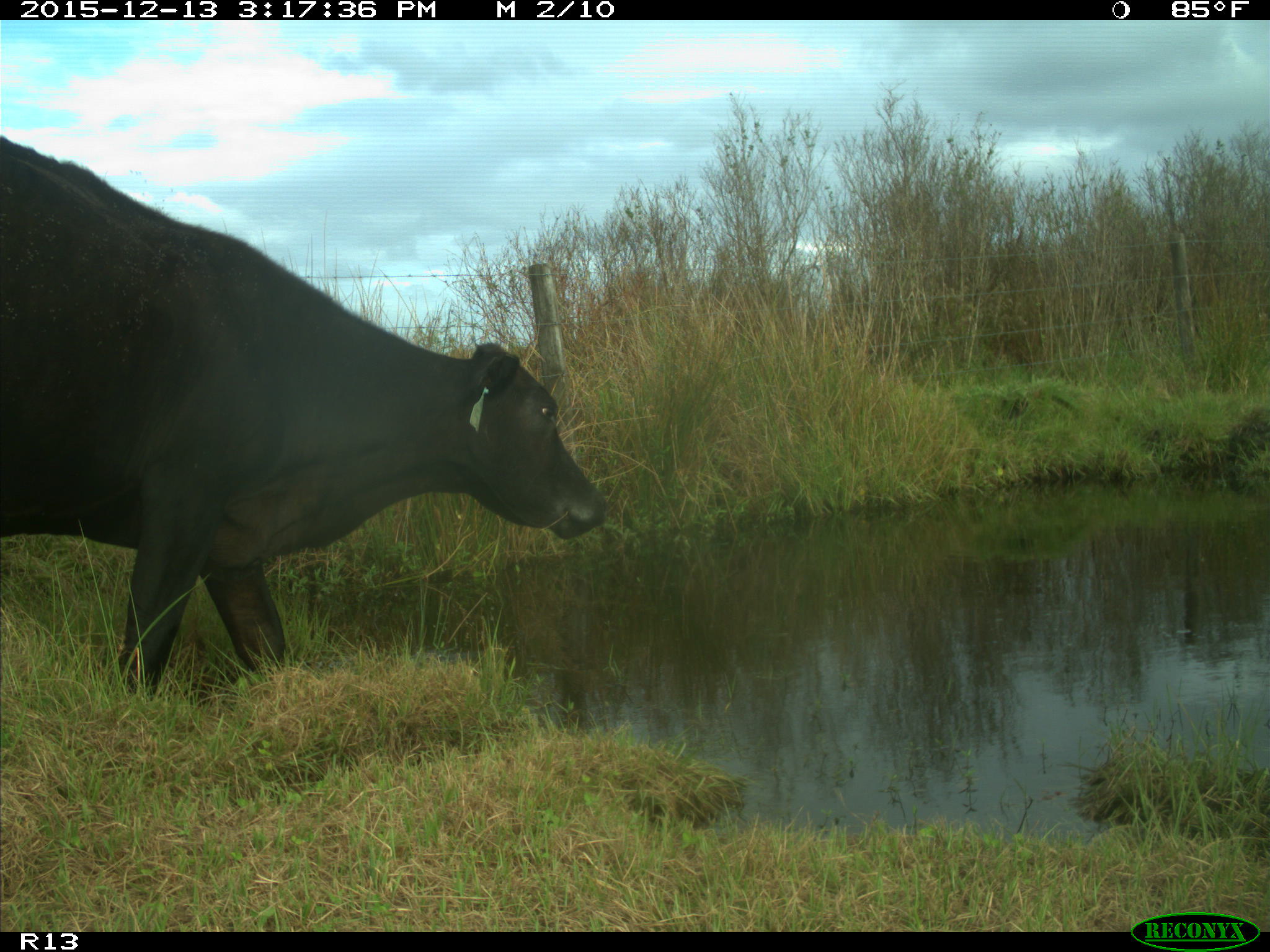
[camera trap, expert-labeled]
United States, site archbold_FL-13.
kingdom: Animalia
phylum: Chordata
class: Mammalia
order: Artiodactyla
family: Bovidae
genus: Bos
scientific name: Bos taurus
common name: domestic cow